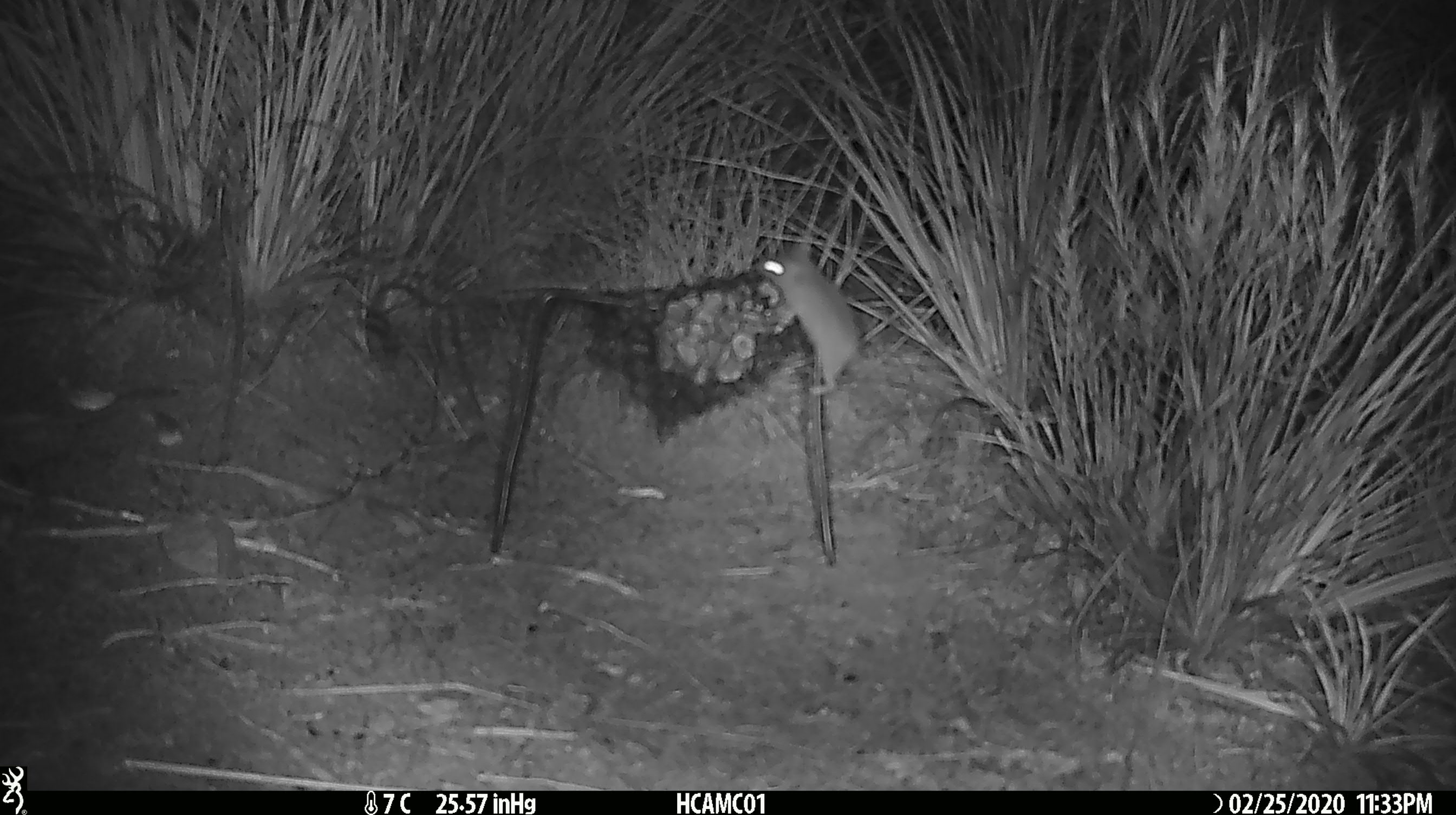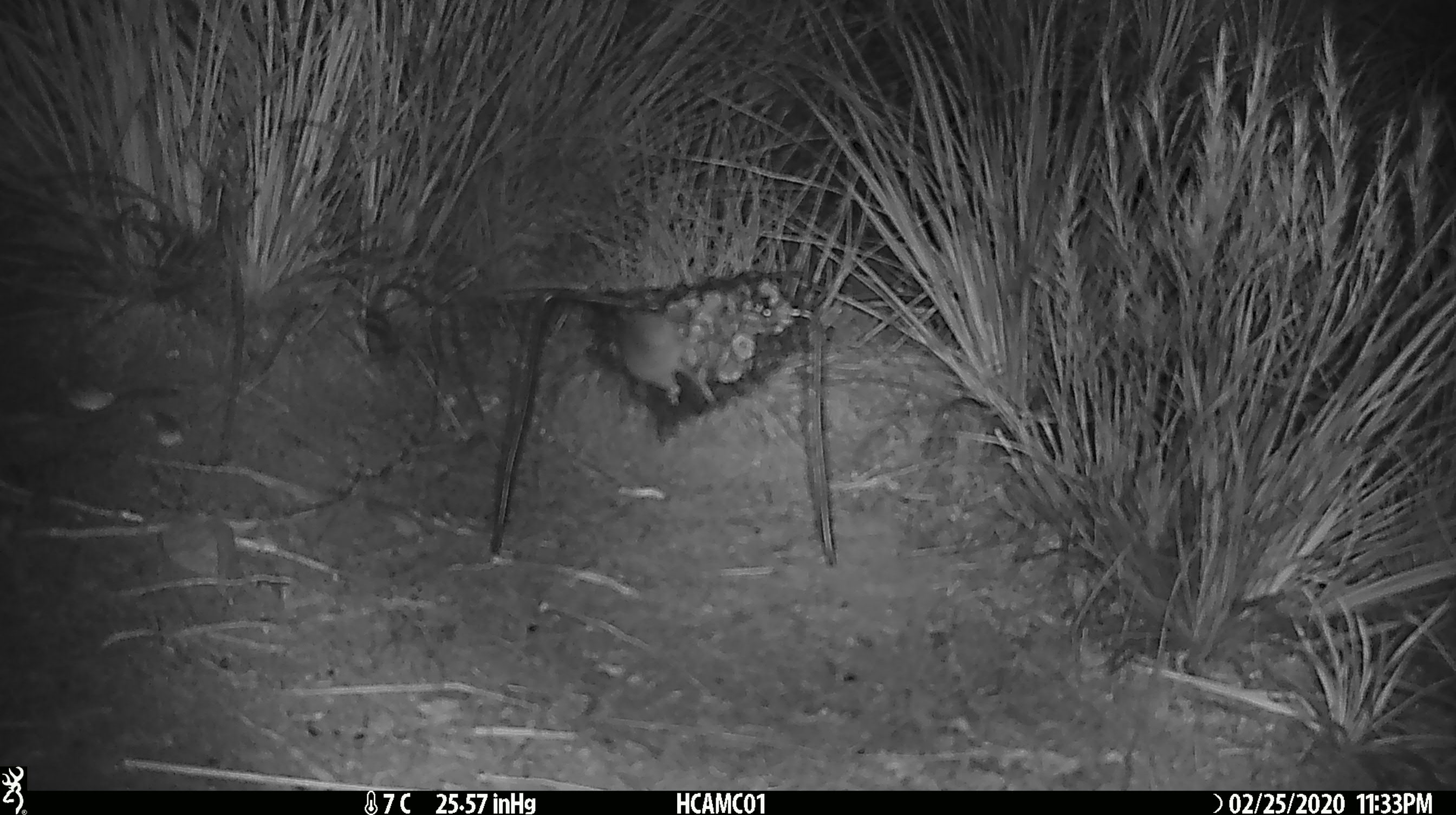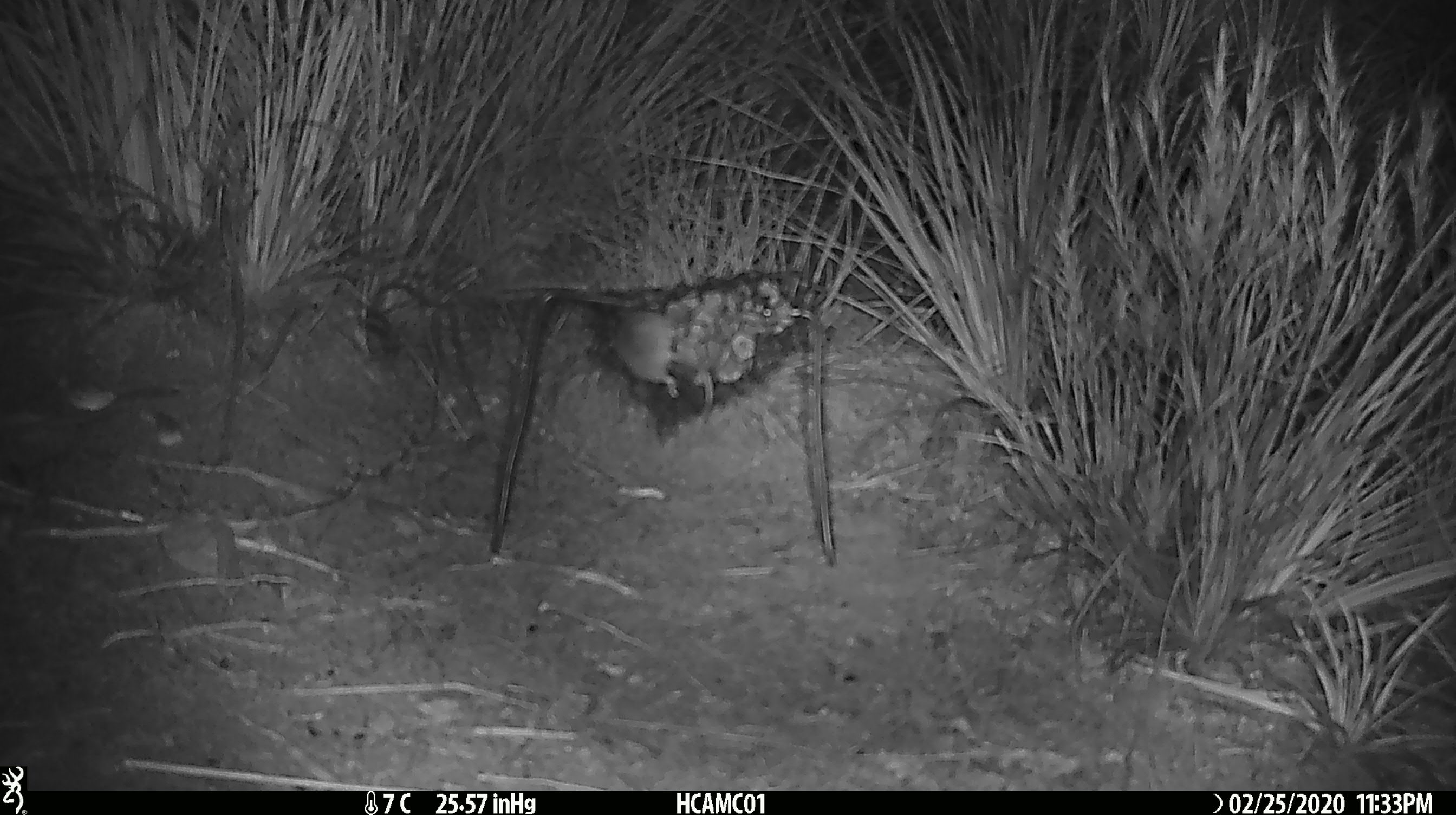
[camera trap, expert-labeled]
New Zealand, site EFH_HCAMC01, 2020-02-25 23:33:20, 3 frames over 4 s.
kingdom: Animalia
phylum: Chordata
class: Mammalia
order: Rodentia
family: Muridae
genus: Mus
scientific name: Mus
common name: mouse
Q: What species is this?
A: Mouse (Mus).